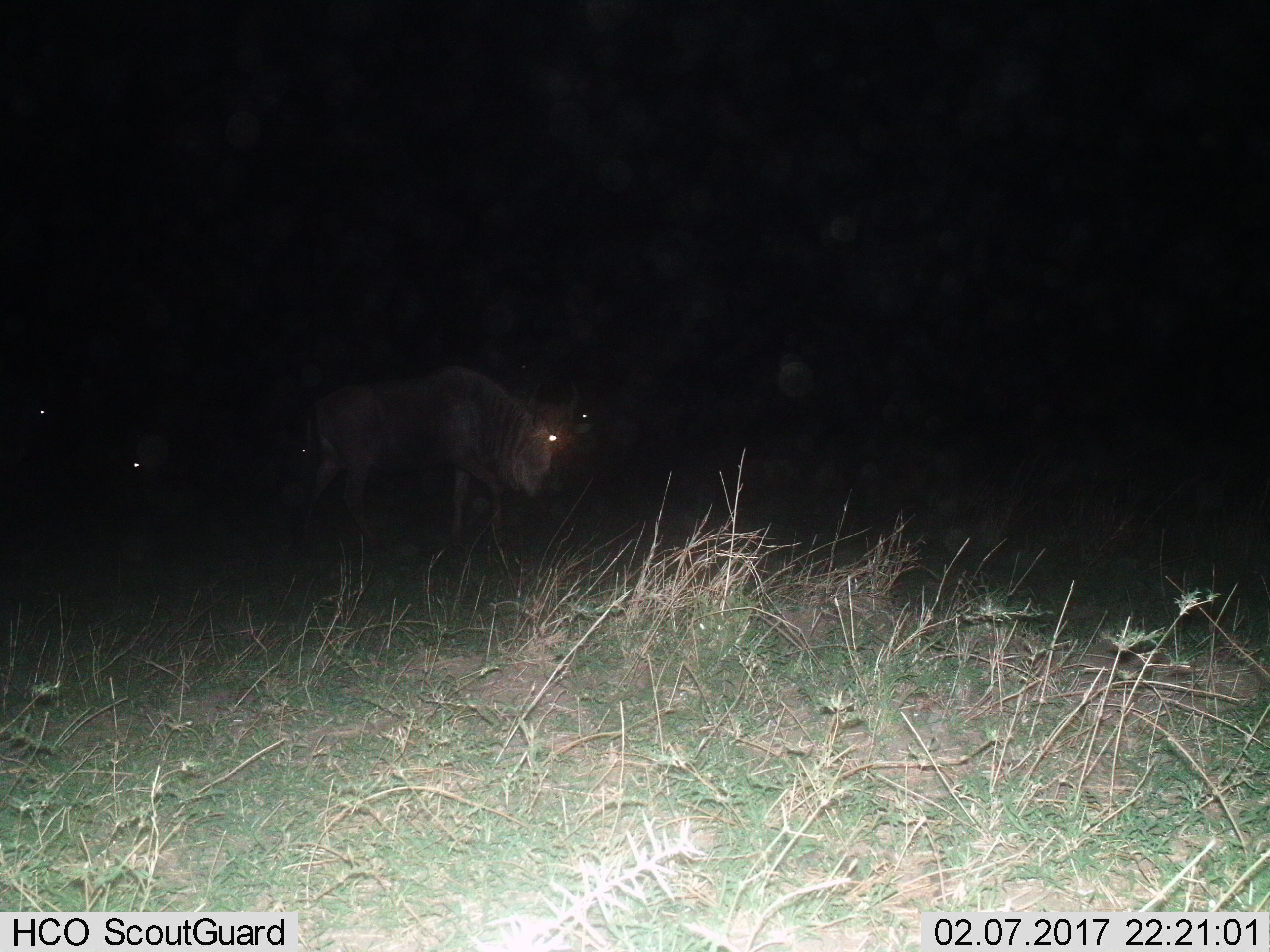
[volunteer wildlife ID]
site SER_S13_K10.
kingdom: Animalia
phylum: Chordata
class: Mammalia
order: Artiodactyla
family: Bovidae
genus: Connochaetes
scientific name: Connochaetes taurinus taurinus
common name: blue wildebeest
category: wildebeestblue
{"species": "wildebeestblue (blue wildebeest) (Connochaetes taurinus taurinus)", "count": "5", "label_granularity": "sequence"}